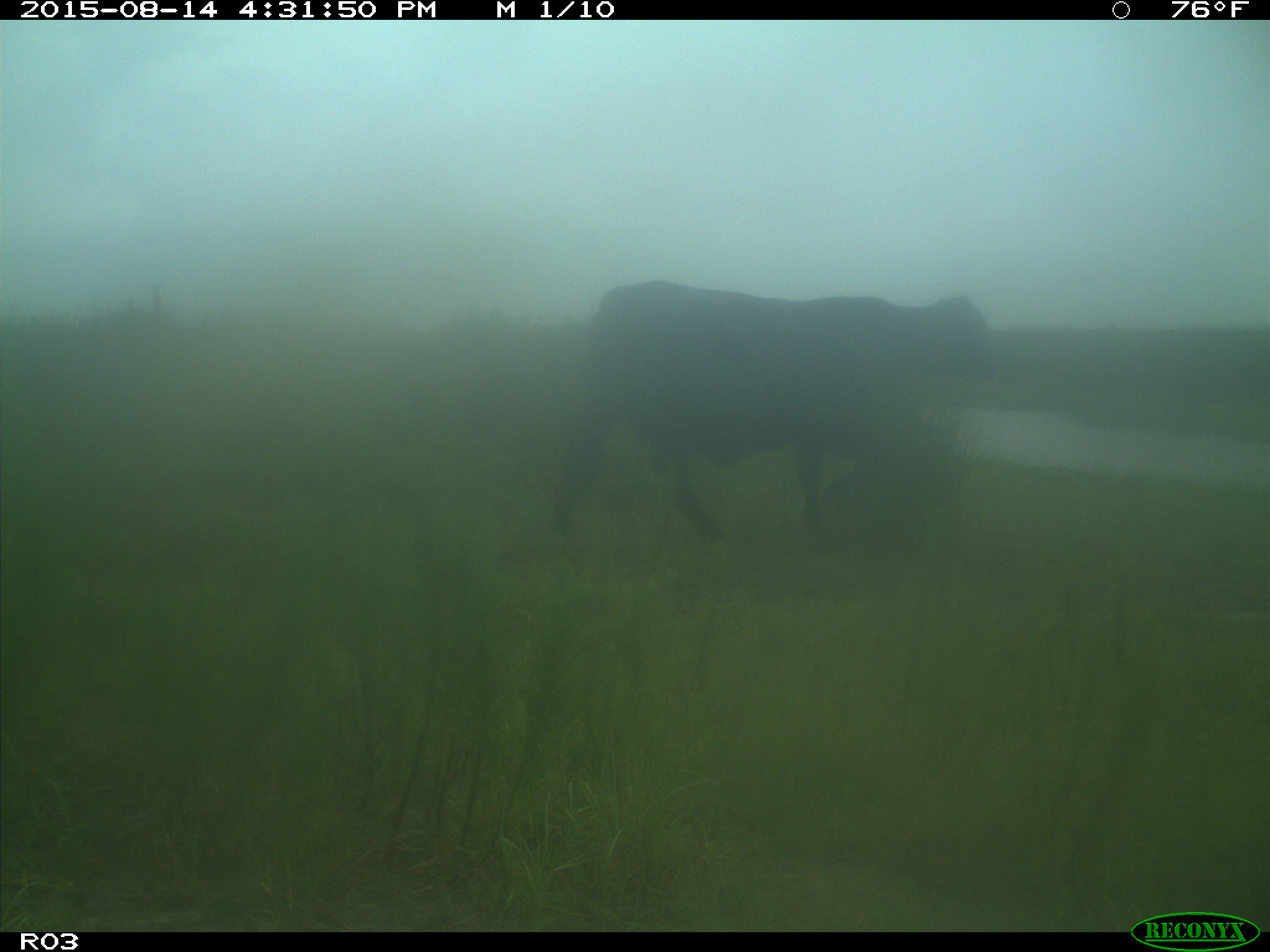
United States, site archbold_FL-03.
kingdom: Animalia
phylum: Chordata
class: Mammalia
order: Artiodactyla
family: Bovidae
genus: Bos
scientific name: Bos taurus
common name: domestic cow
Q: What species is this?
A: Bos taurus (domestic cow).